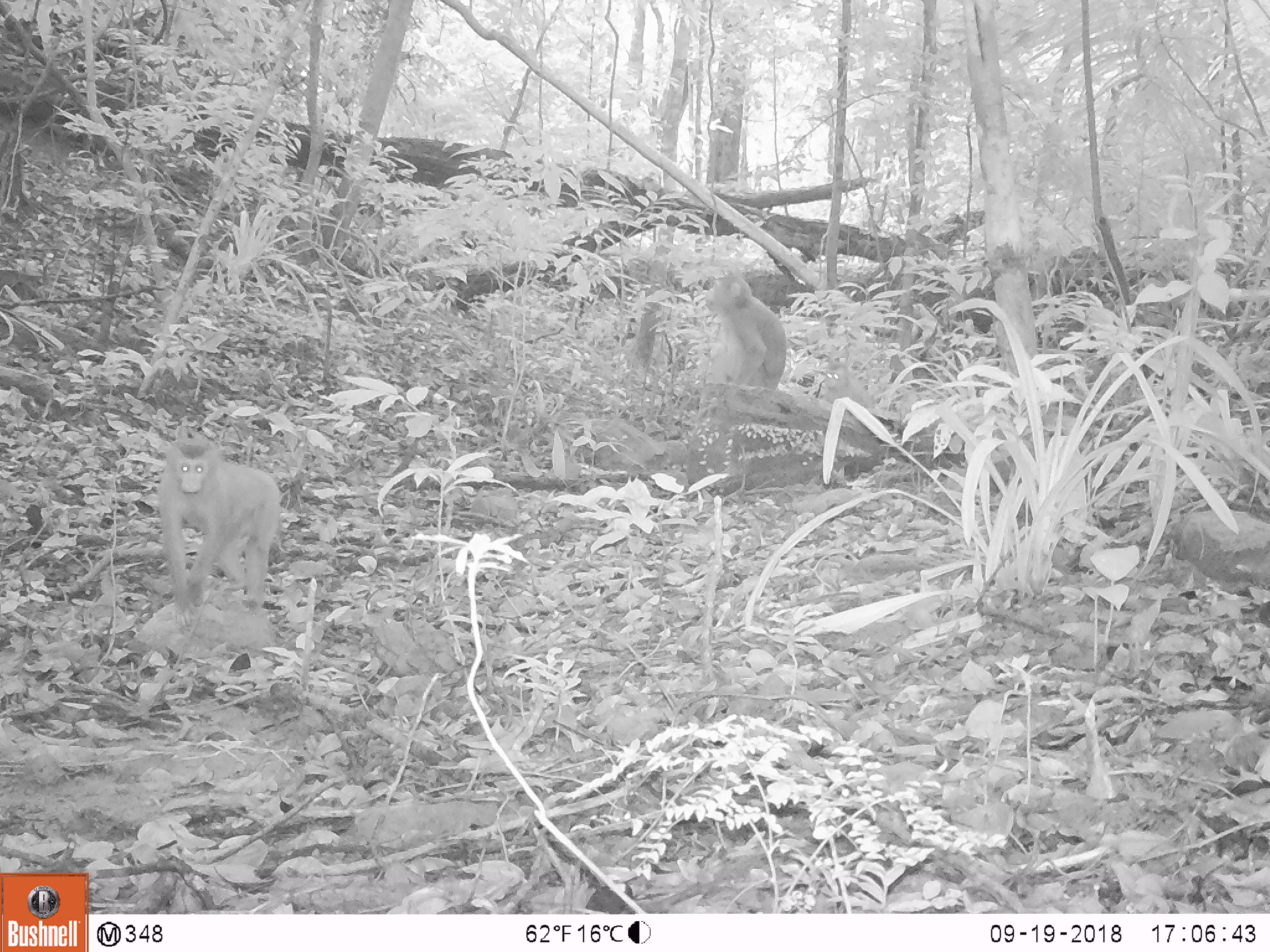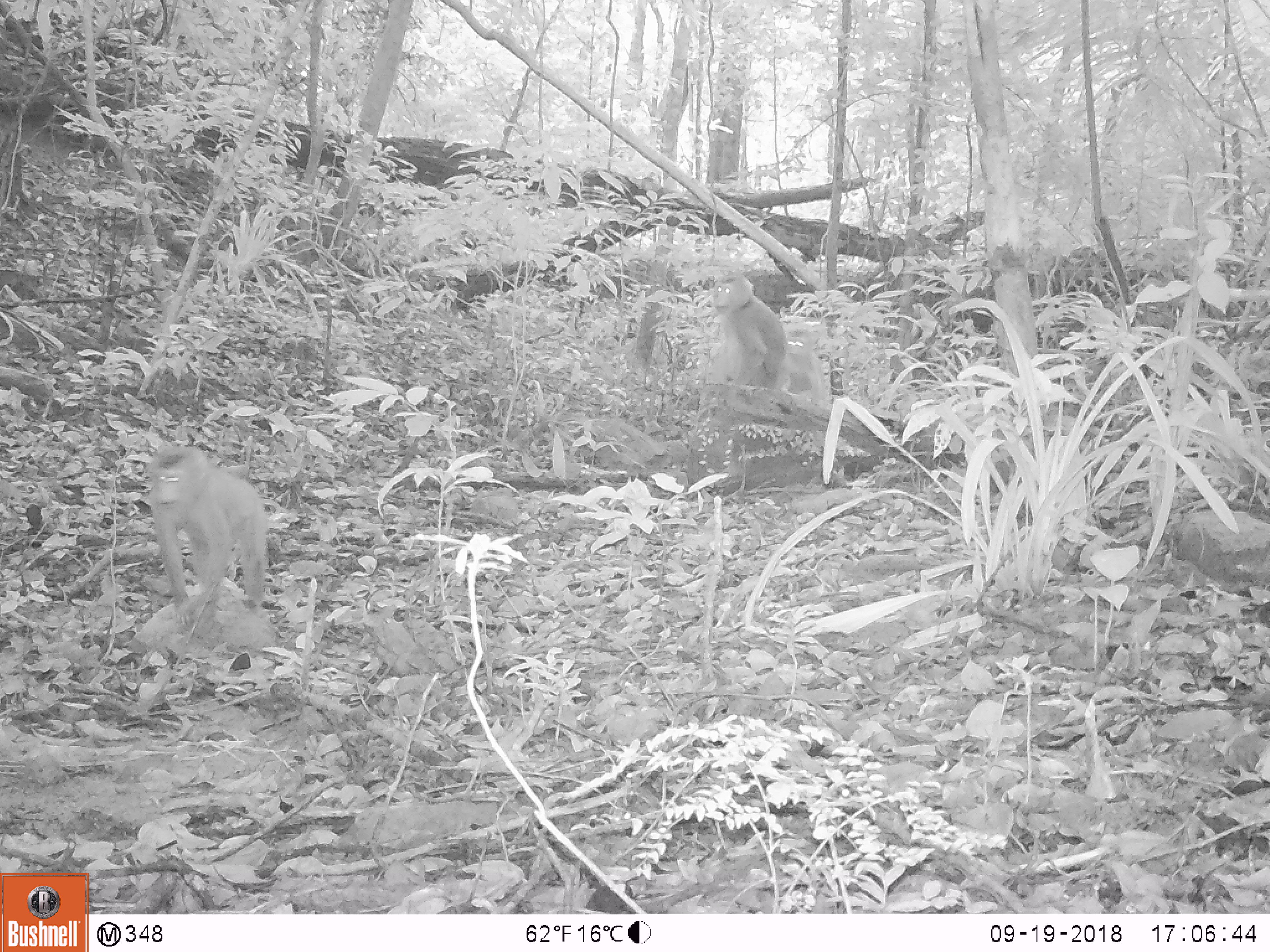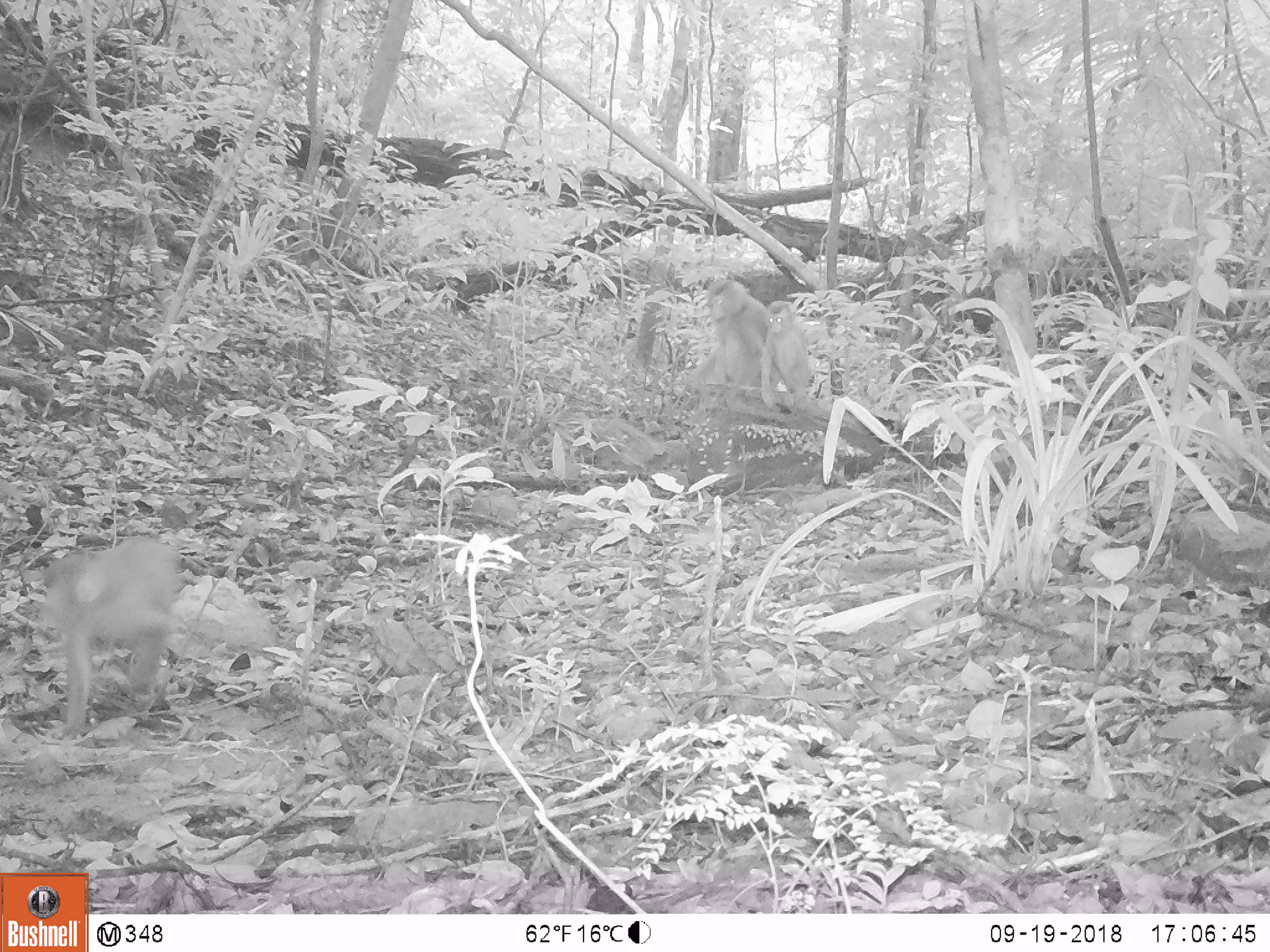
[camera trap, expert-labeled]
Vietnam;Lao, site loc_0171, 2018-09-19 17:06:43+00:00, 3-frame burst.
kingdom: Animalia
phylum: Chordata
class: Mammalia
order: Primates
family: Cercopithecidae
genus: Macaca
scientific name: Macaca nemestrina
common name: pig-tailed macaque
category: pig tailed macaque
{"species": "pig tailed macaque (pig-tailed macaque) (Macaca nemestrina)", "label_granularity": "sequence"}